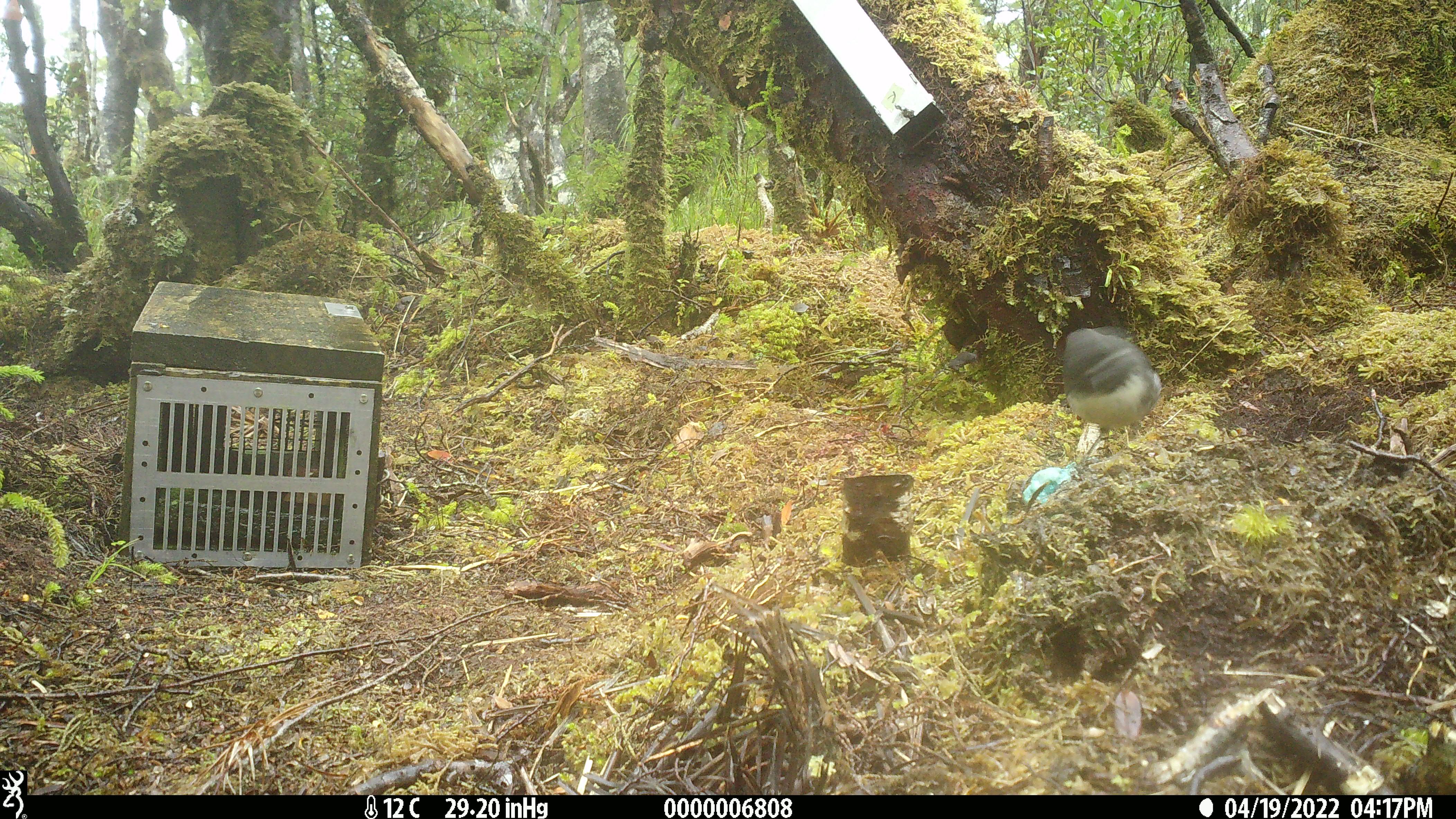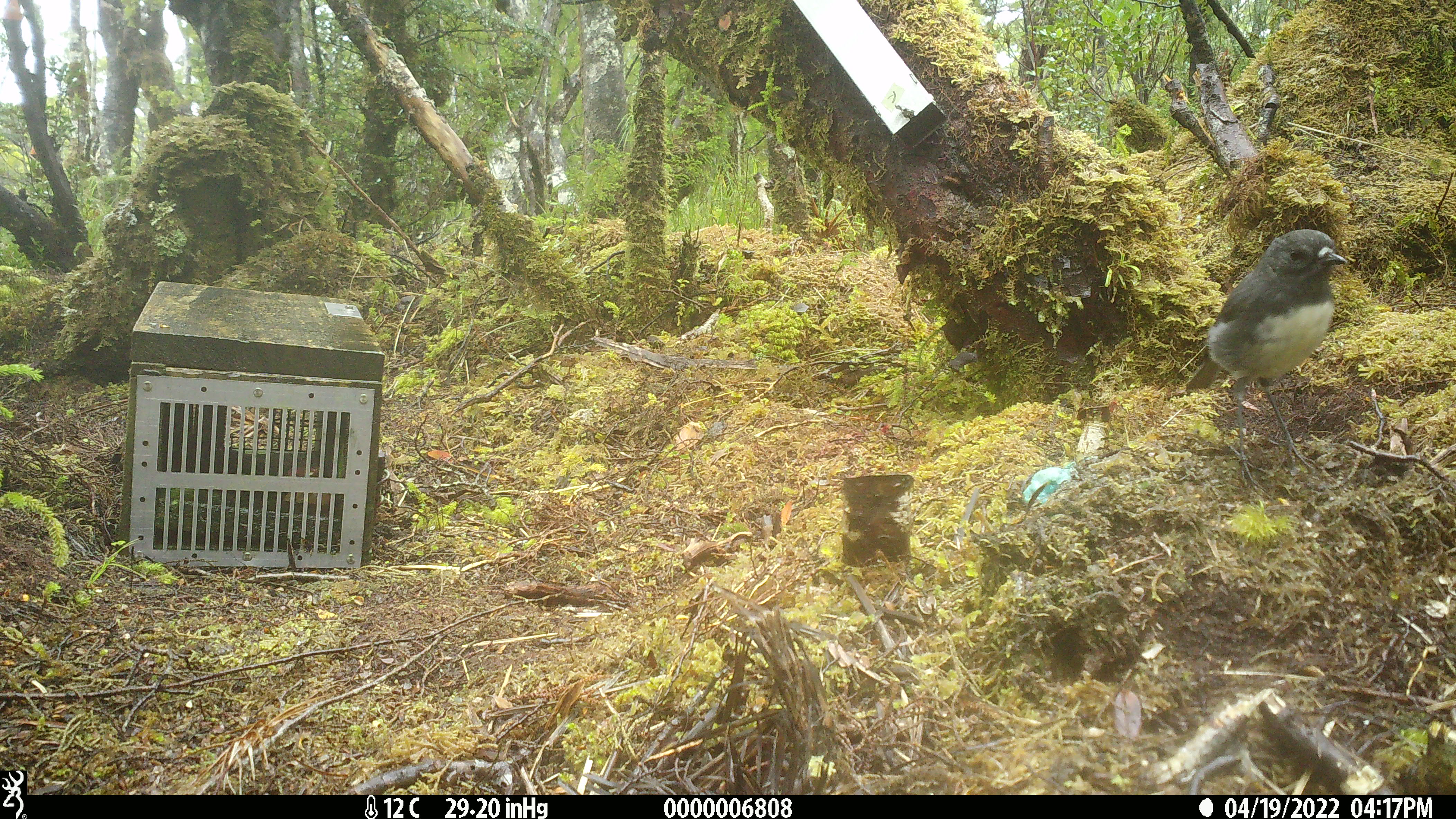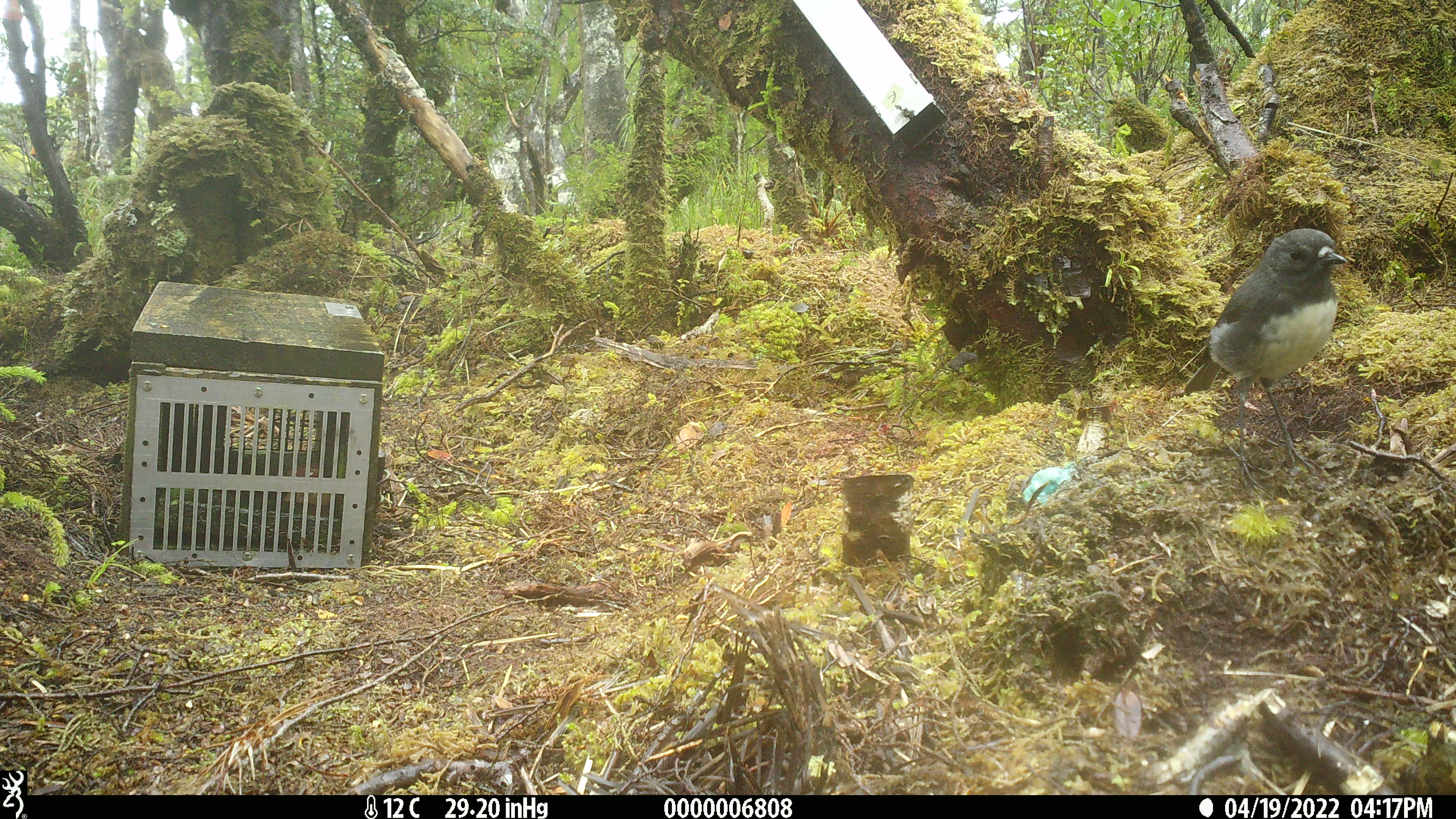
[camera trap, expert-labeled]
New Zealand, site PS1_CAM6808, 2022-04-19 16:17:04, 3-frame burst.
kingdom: Animalia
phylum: Chordata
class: Aves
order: Passeriformes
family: Petroicidae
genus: Petroica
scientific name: Petroica australis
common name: new zealand robin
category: robin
Robin (new zealand robin) (Petroica australis).